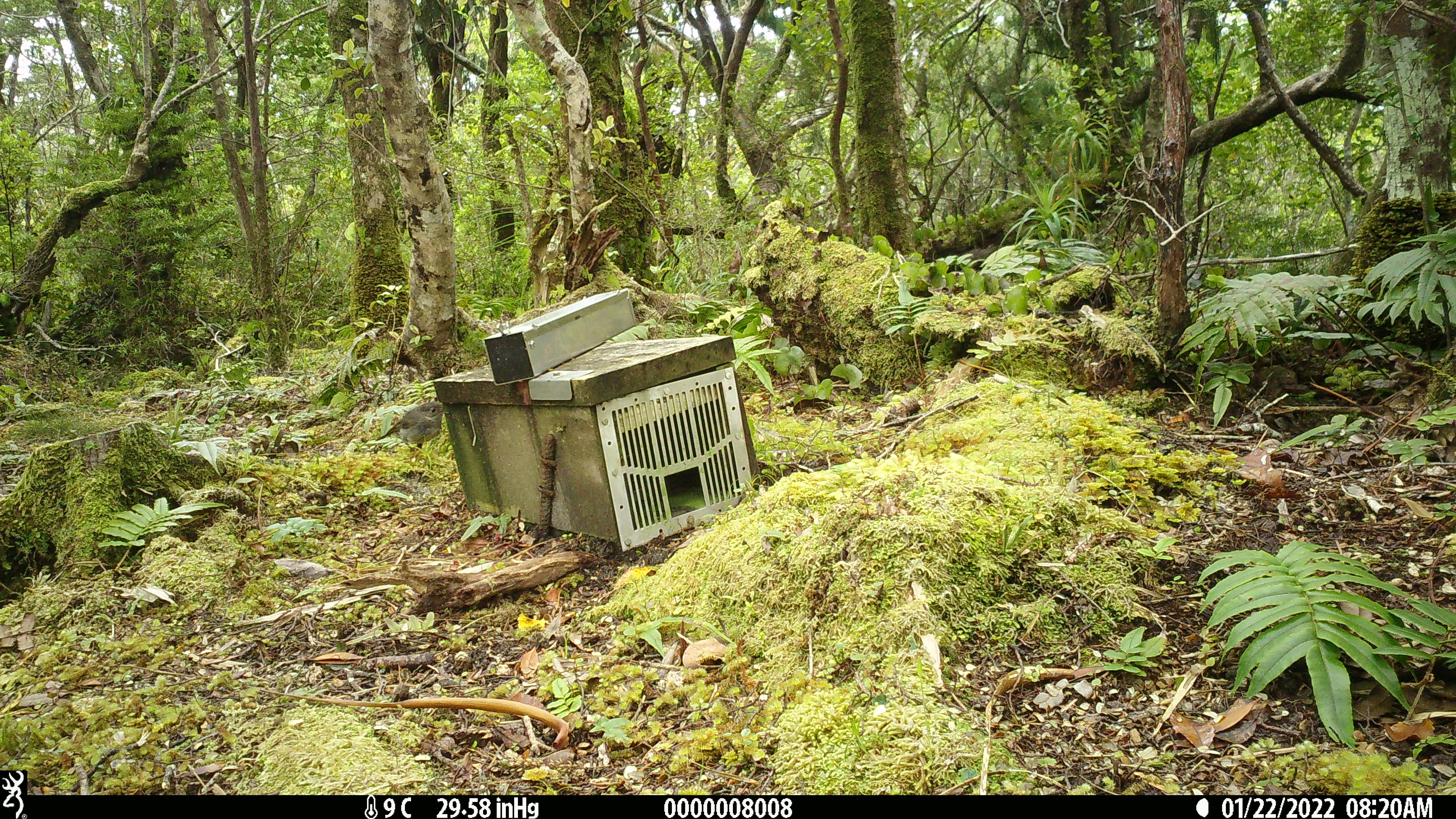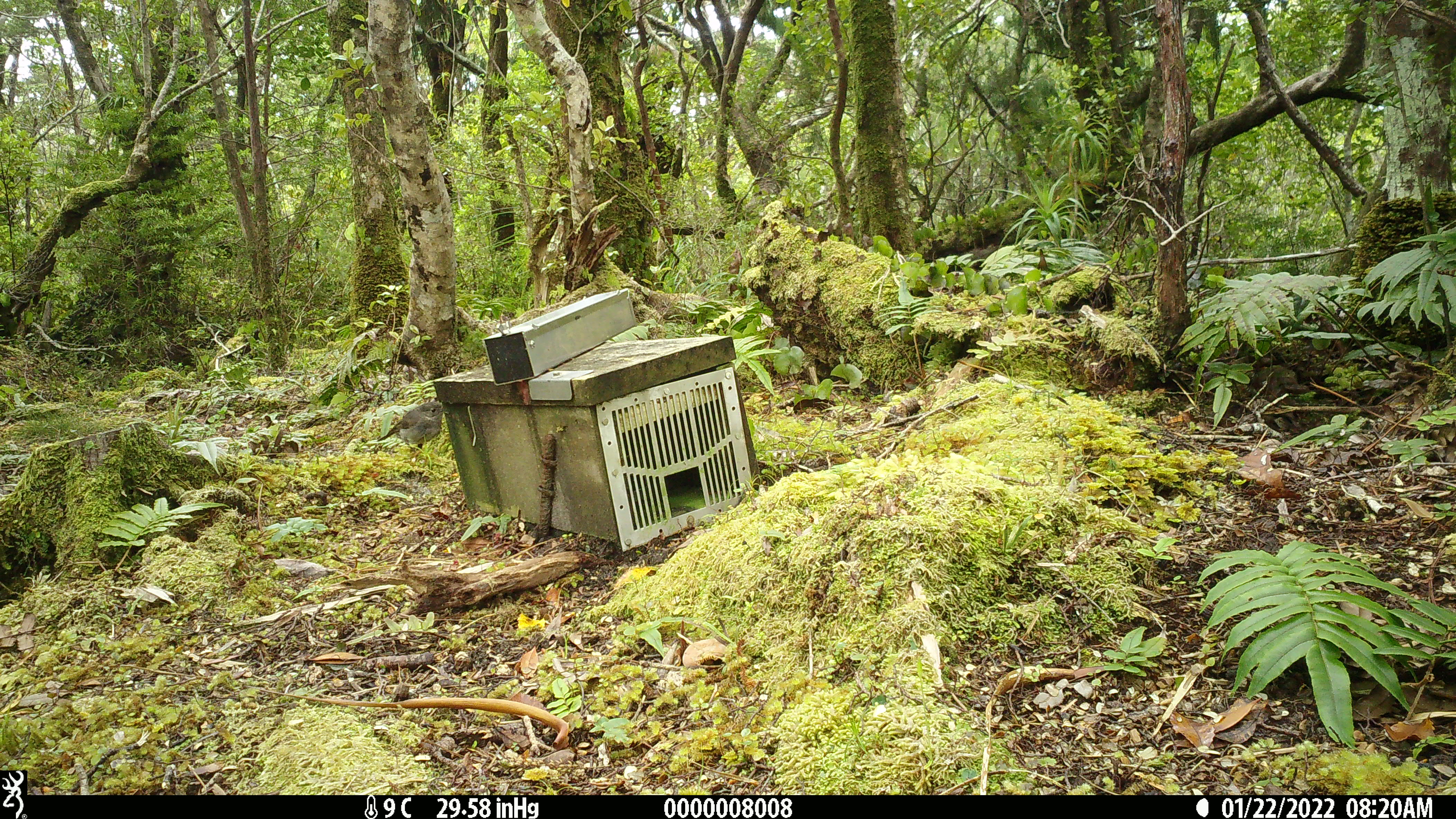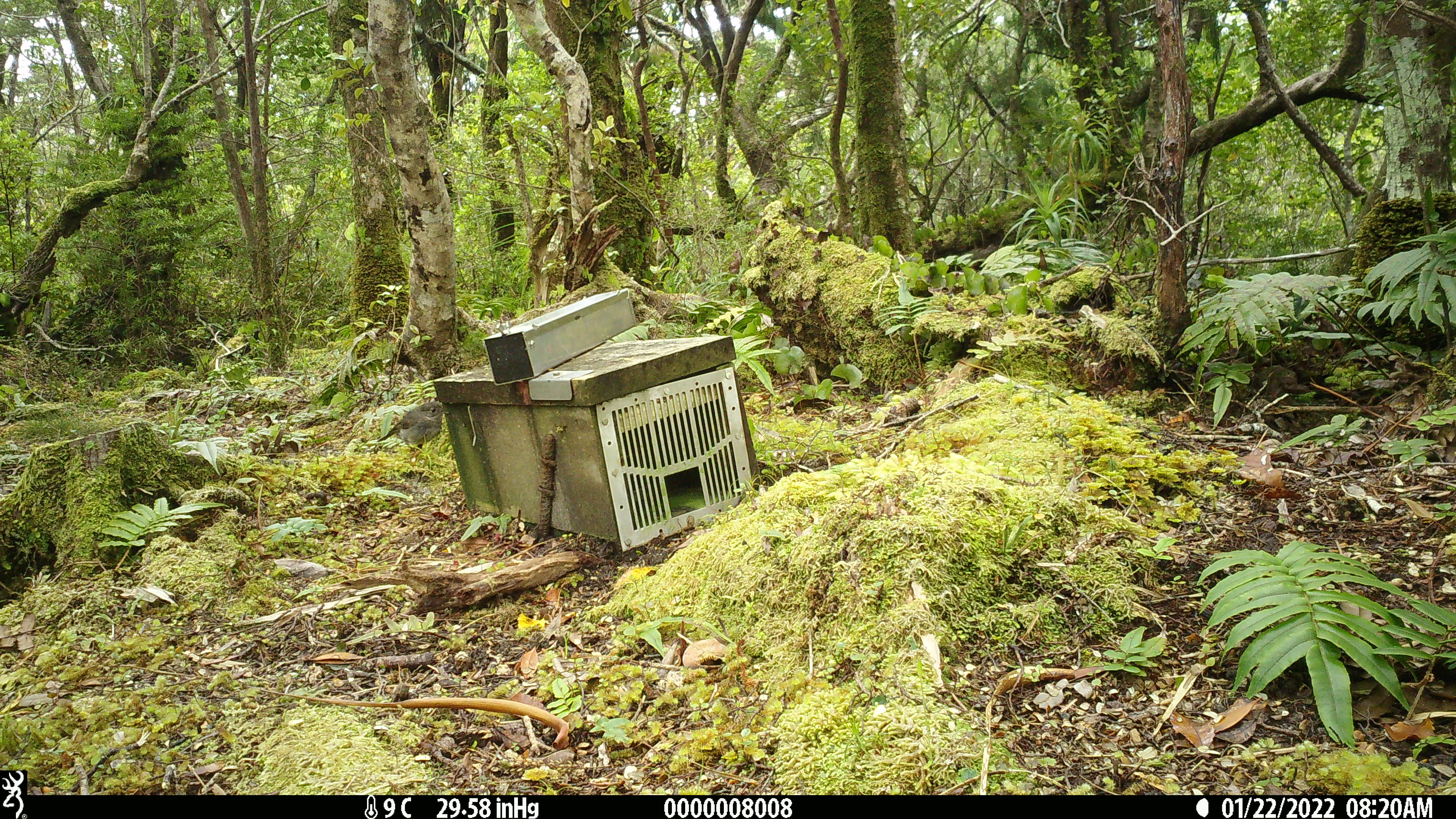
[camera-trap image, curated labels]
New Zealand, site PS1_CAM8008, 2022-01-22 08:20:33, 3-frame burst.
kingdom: Animalia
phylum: Chordata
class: Aves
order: Passeriformes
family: Petroicidae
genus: Petroica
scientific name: Petroica australis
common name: new zealand robin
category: robin